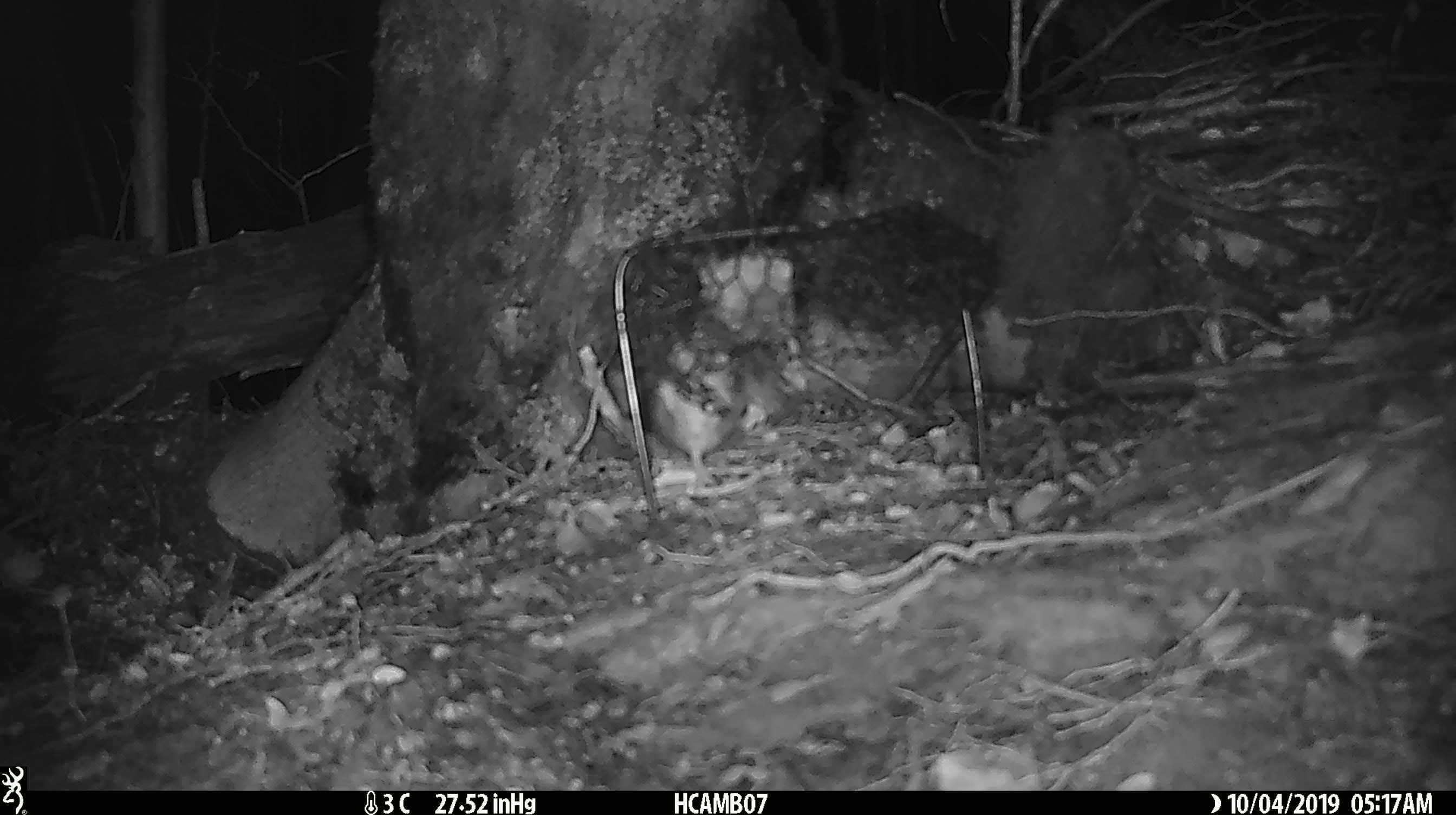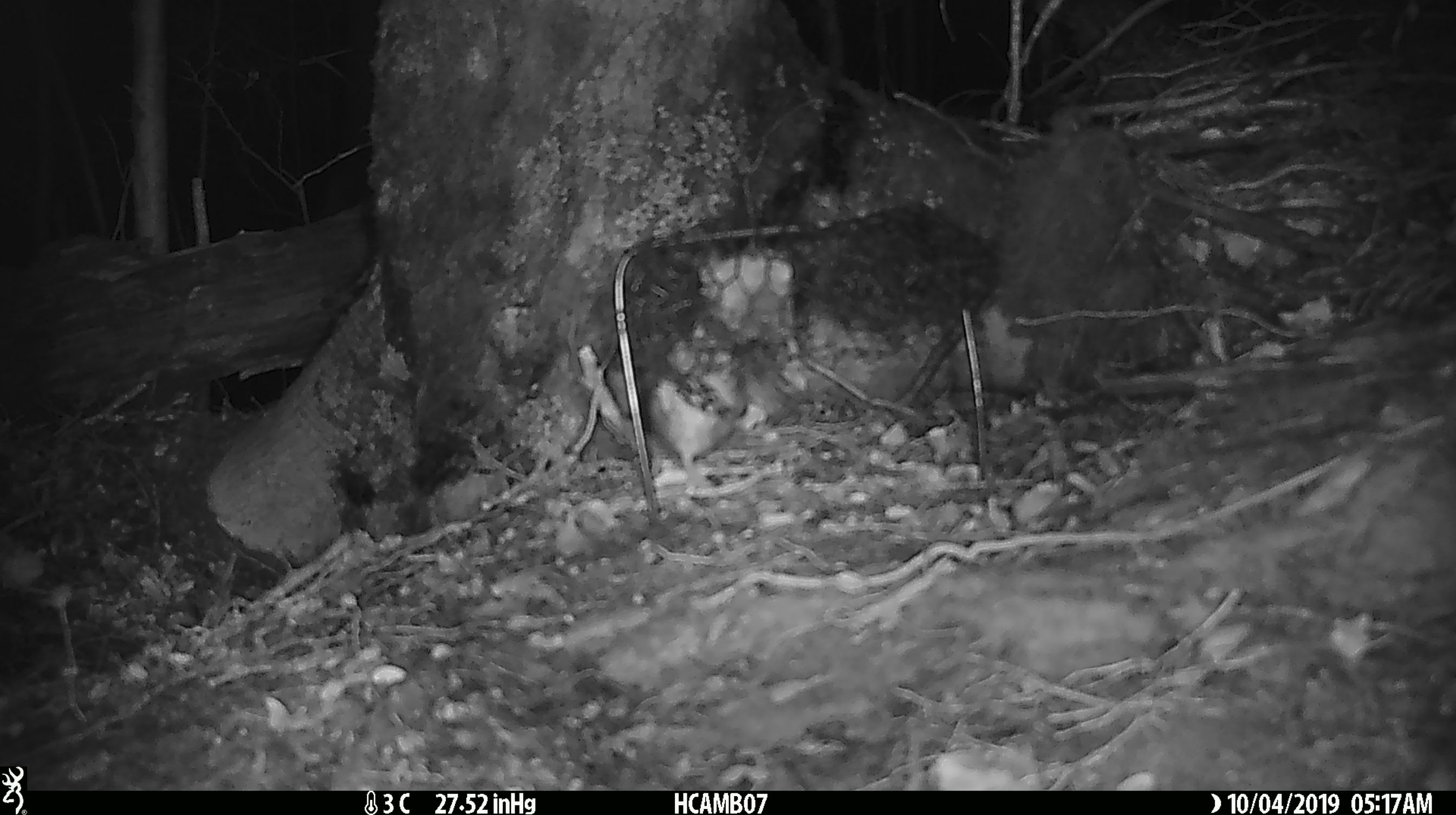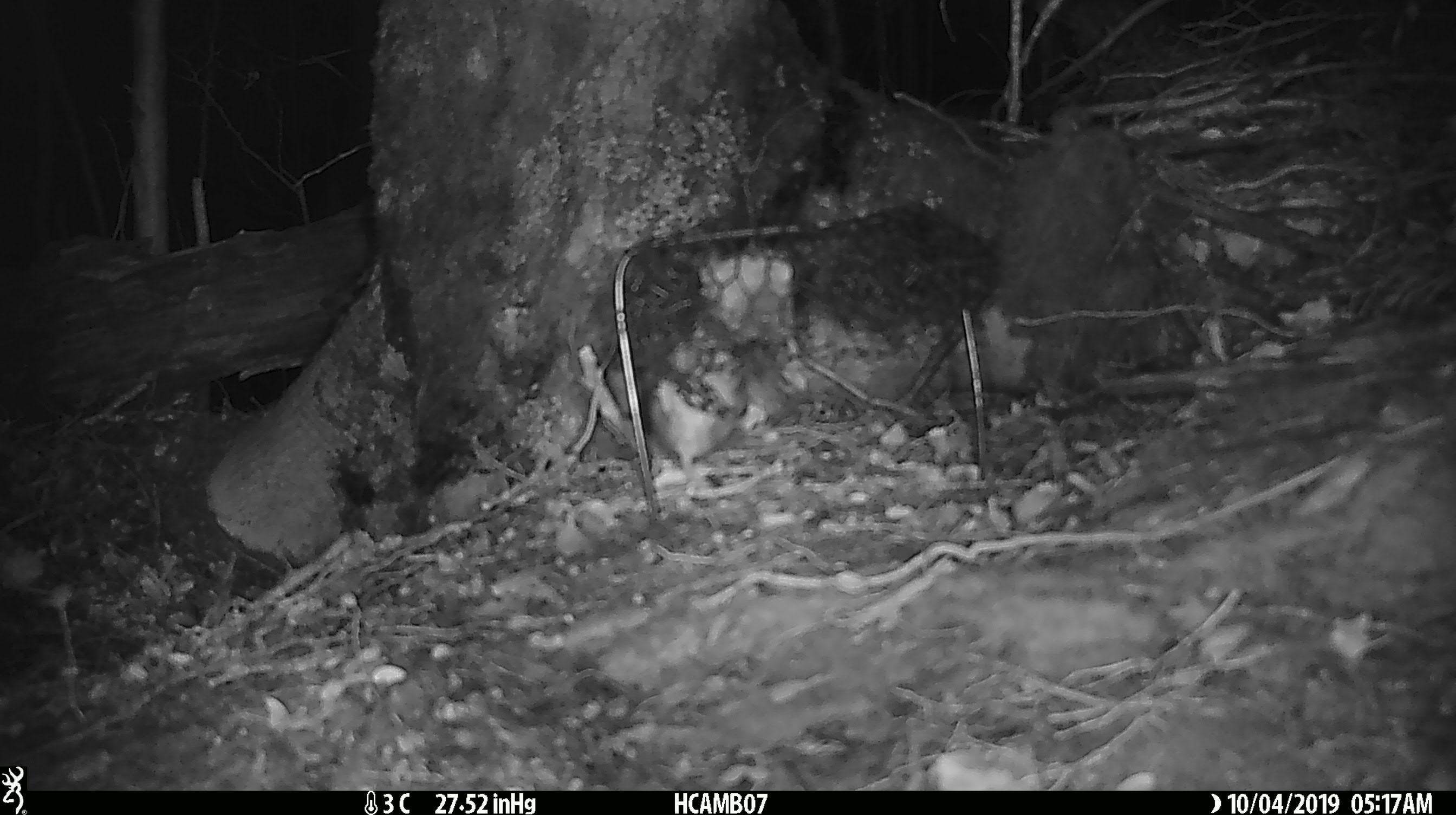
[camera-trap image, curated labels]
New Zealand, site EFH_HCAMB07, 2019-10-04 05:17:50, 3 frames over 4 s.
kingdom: Animalia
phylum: Chordata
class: Mammalia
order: Rodentia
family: Muridae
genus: Mus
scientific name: Mus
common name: mouse